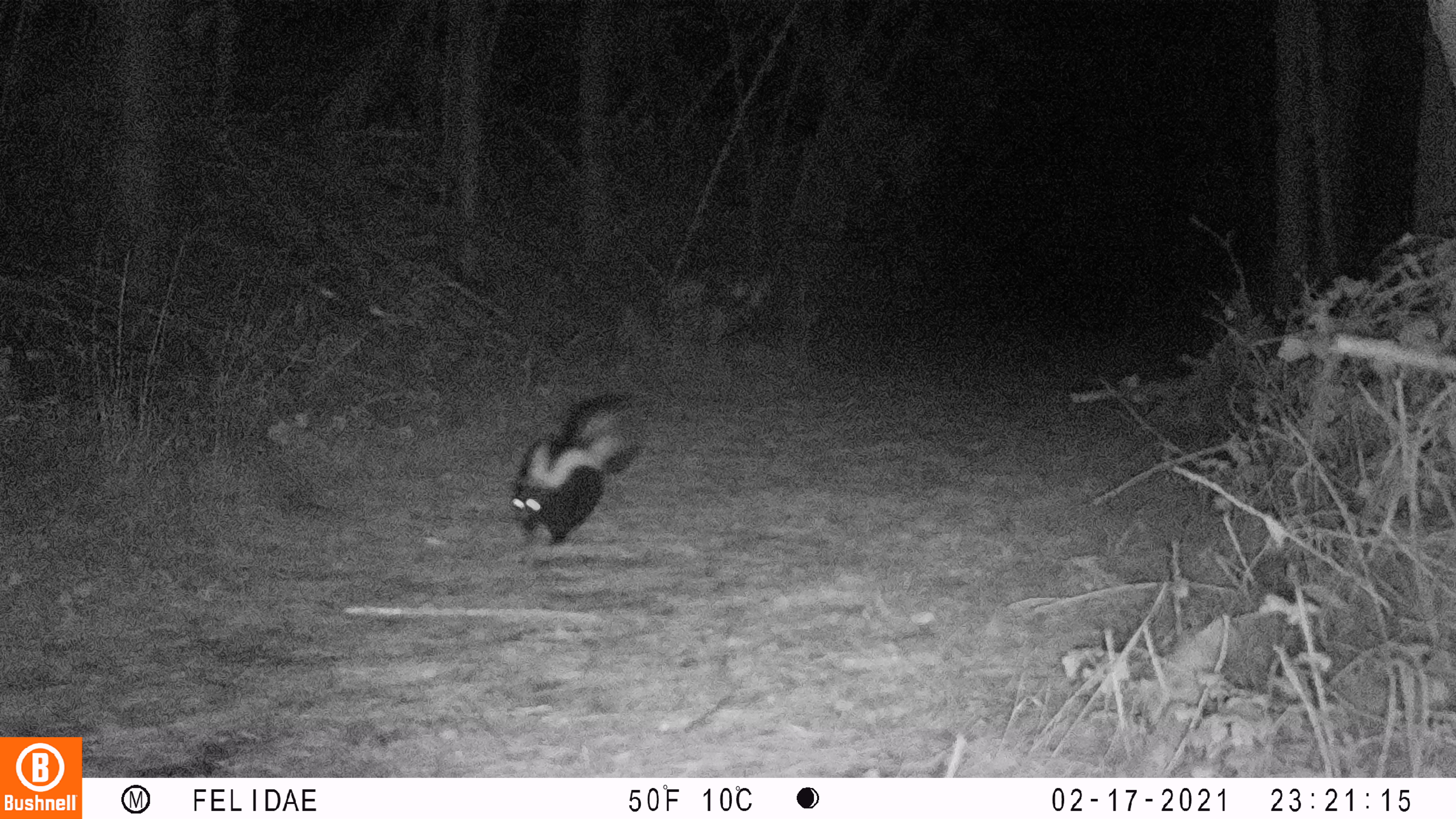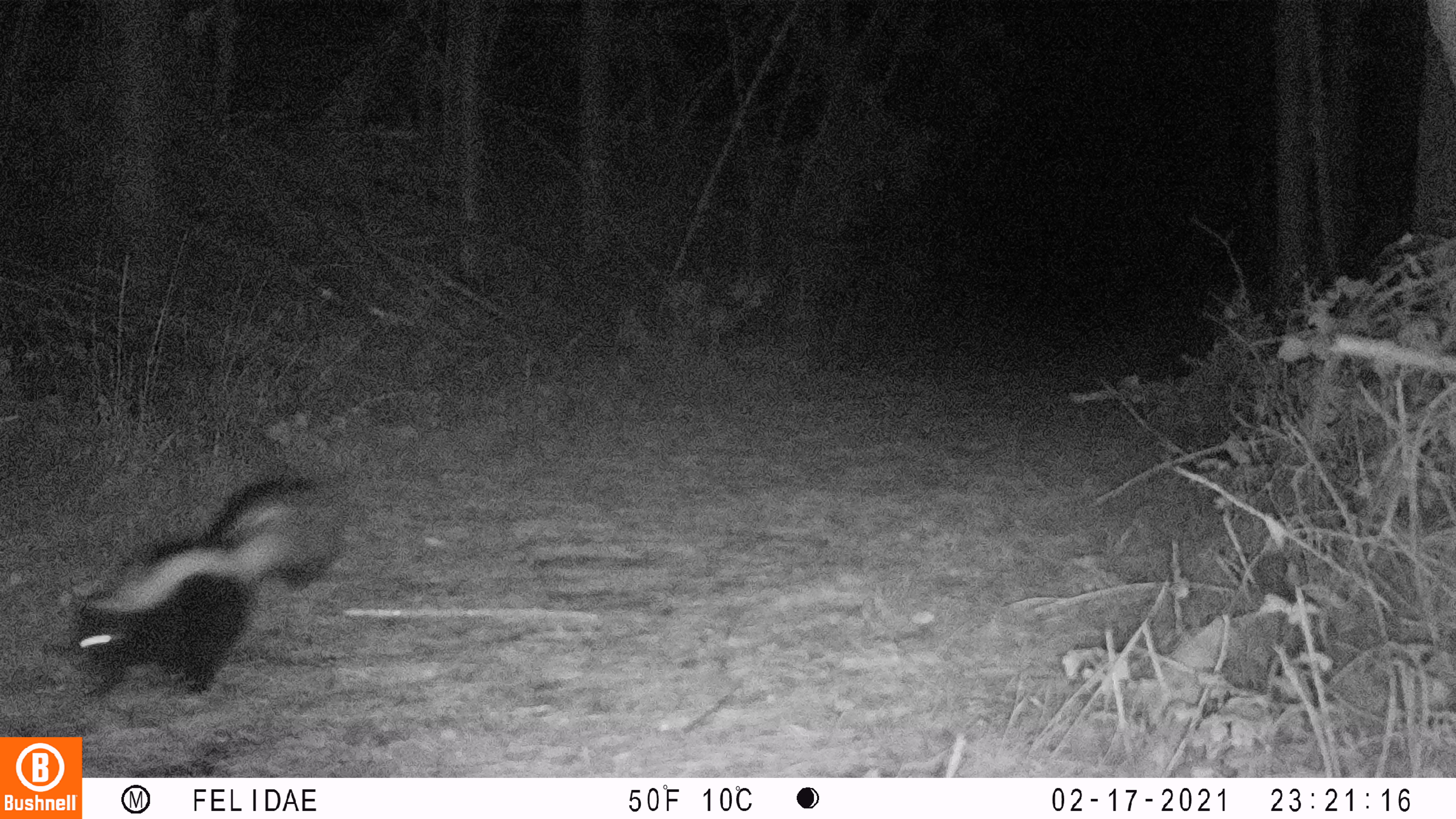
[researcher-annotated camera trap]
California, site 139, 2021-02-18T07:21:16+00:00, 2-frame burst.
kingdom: Animalia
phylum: Chordata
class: Mammalia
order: Carnivora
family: Mephitidae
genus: Mephitis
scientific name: Mephitis mephitis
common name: striped skunk